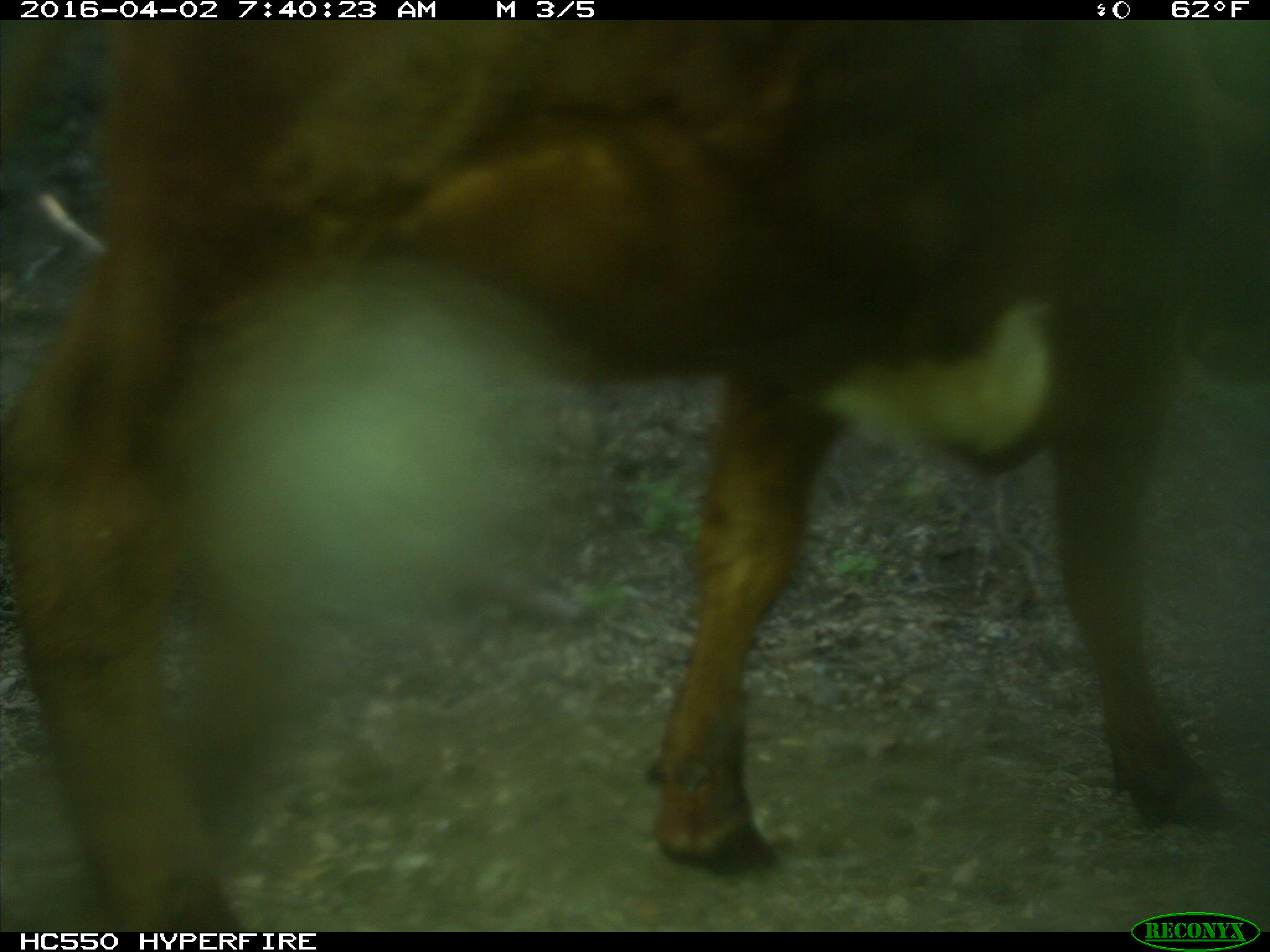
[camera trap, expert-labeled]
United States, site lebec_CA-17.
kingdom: Animalia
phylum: Chordata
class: Mammalia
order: Artiodactyla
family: Bovidae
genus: Bos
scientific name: Bos taurus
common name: domestic cow